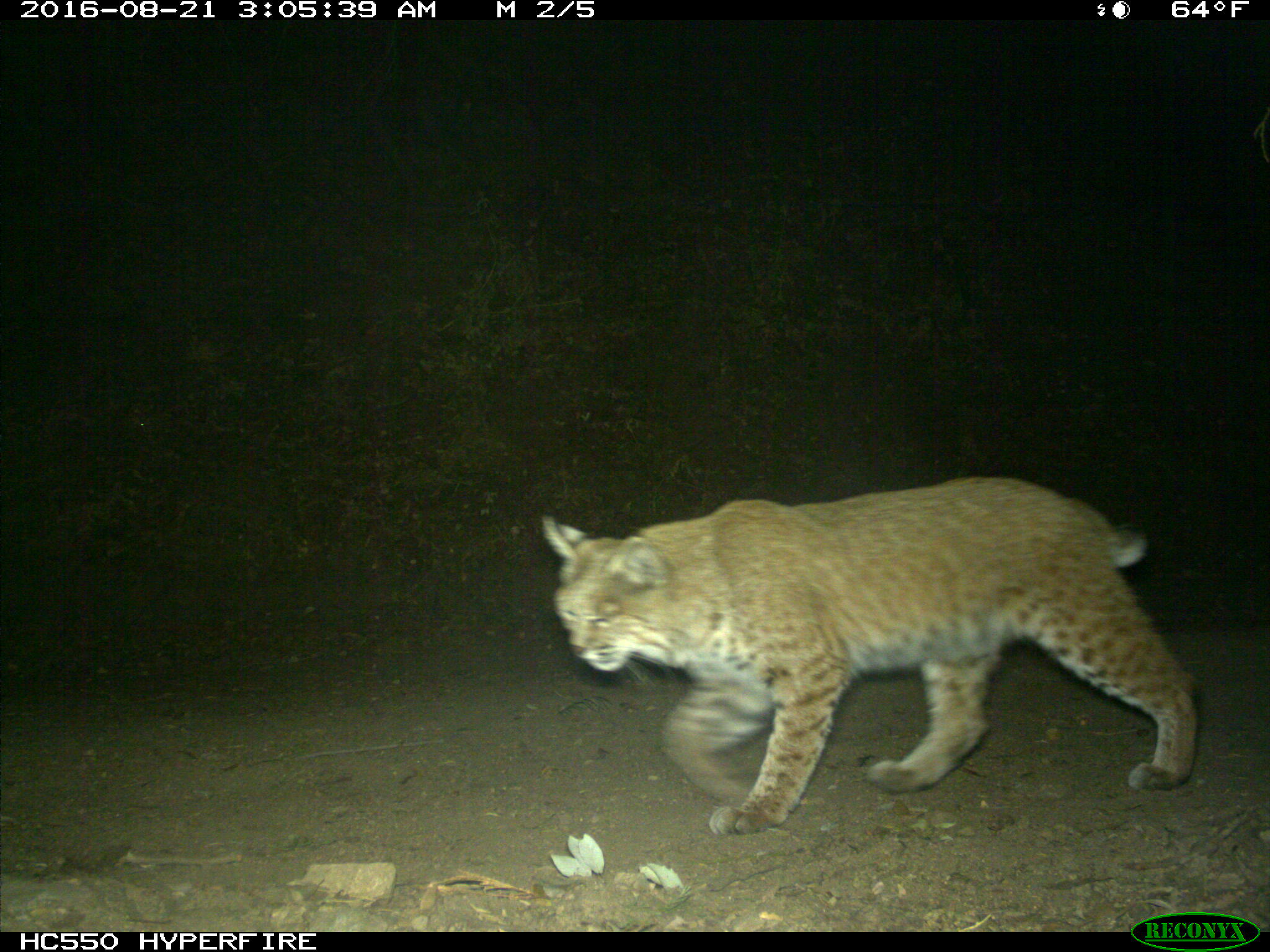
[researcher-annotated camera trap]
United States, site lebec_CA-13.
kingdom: Animalia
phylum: Chordata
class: Mammalia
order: Carnivora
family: Felidae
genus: Lynx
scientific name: Lynx rufus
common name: bobcat